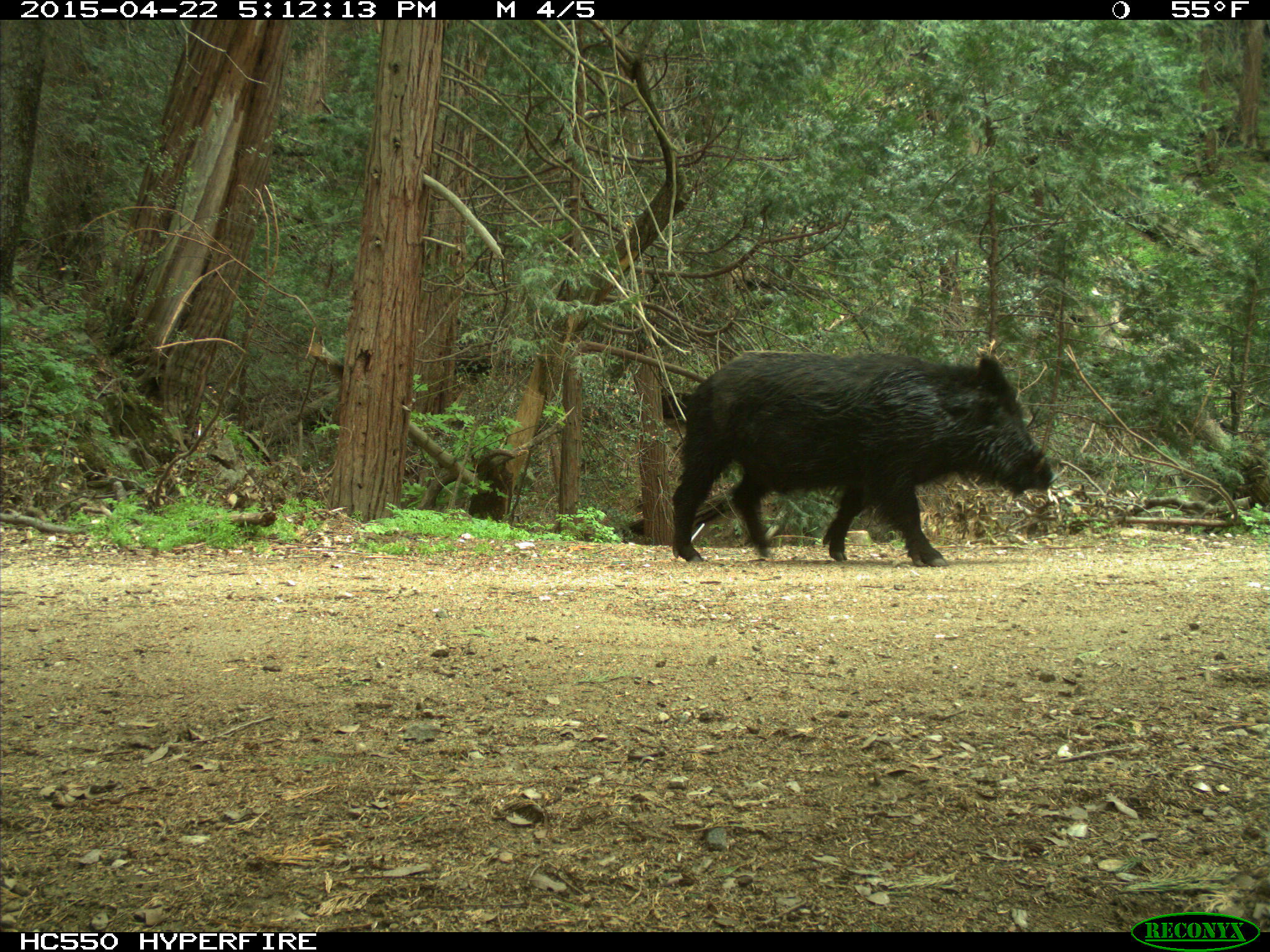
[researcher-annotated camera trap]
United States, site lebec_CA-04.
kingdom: Animalia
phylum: Chordata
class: Mammalia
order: Artiodactyla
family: Suidae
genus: Sus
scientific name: Sus scrofa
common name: wild boar